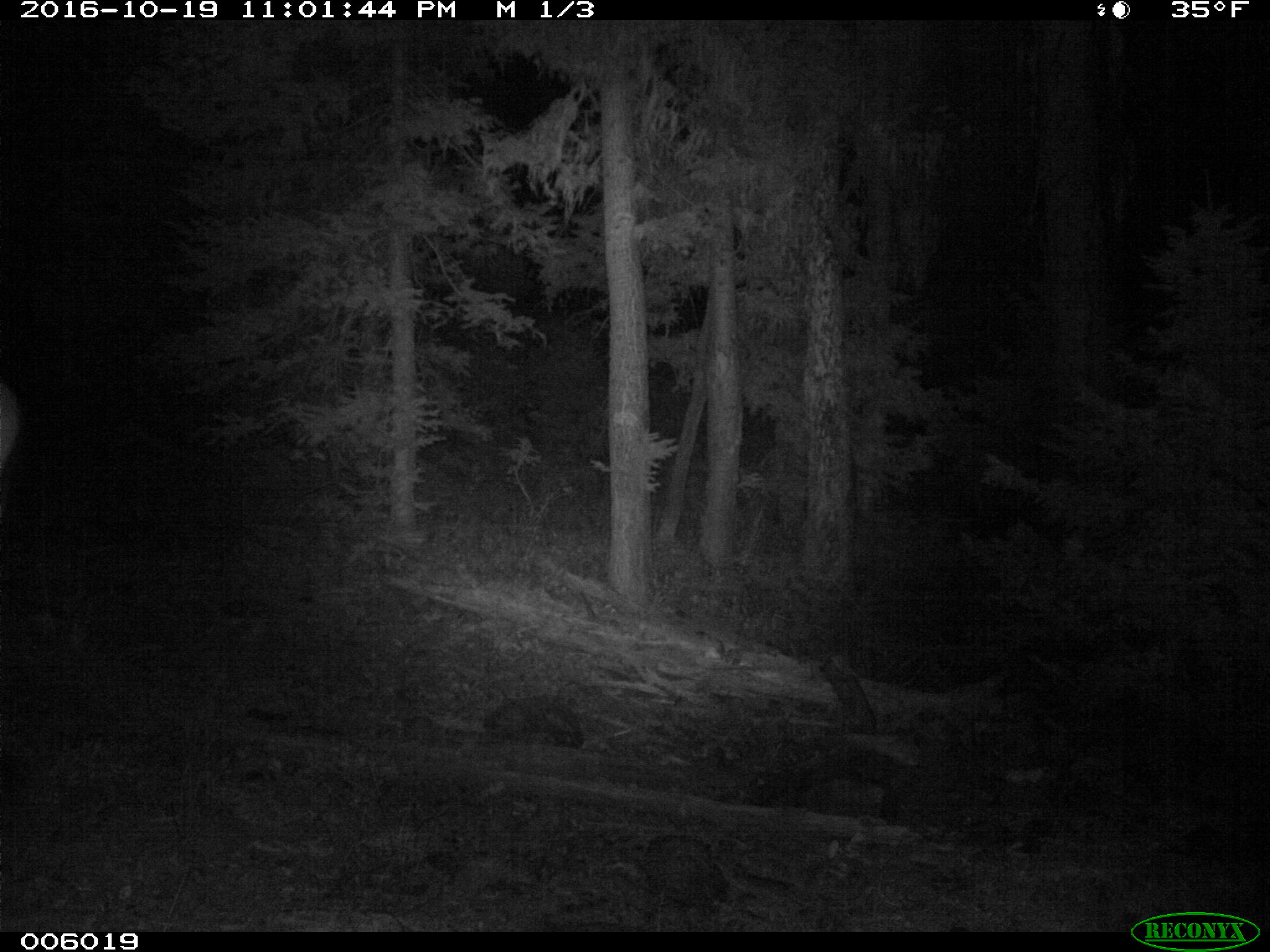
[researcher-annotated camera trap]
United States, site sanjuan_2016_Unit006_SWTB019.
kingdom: Animalia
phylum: Chordata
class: Mammalia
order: Artiodactyla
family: Cervidae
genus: Cervus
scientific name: Cervus elaphus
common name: red deer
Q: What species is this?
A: Cervus elaphus (red deer).